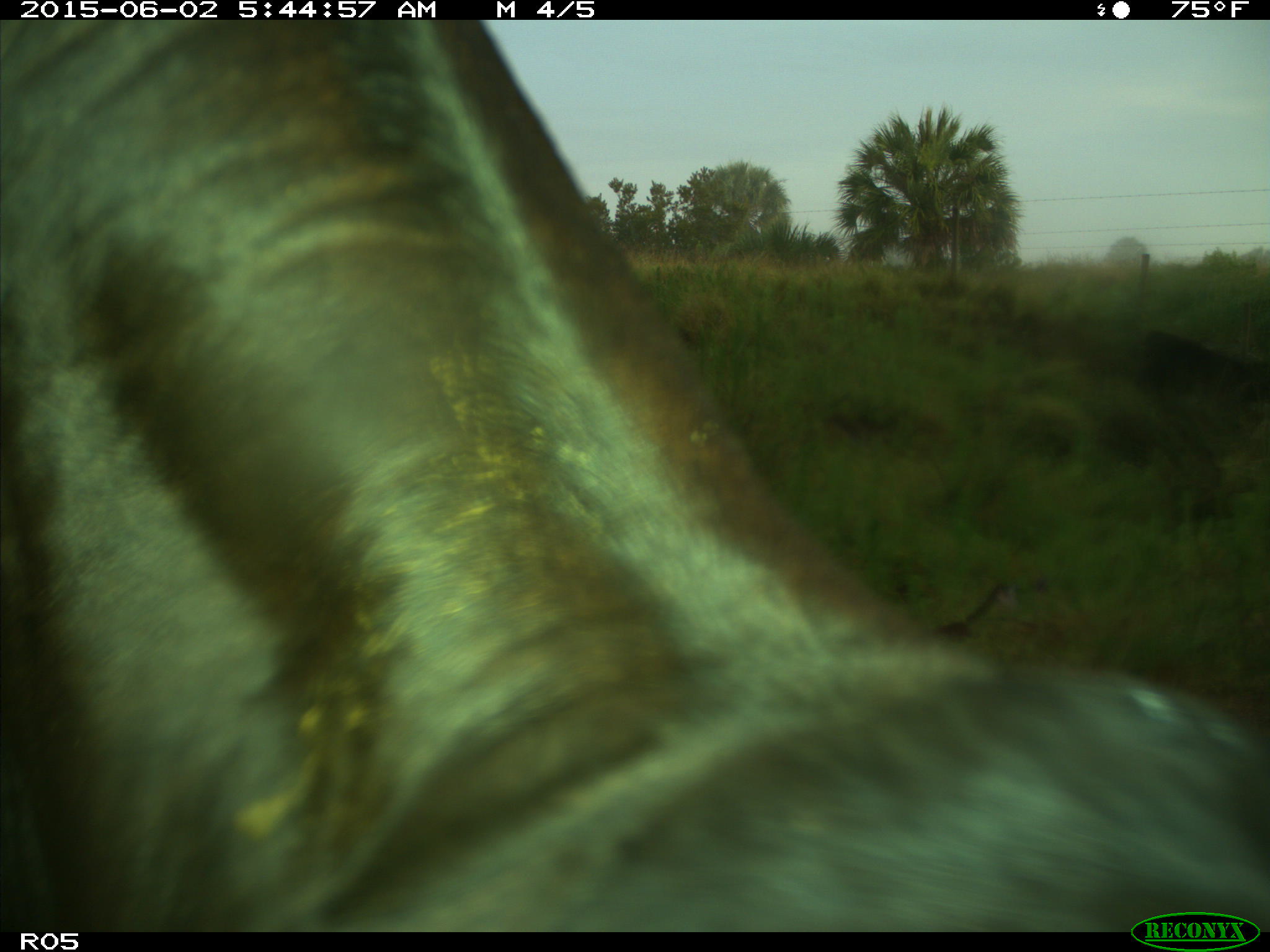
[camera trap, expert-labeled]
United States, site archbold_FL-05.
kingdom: Animalia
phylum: Chordata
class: Mammalia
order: Artiodactyla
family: Bovidae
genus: Bos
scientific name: Bos taurus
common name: domestic cow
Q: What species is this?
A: Bos taurus (domestic cow).